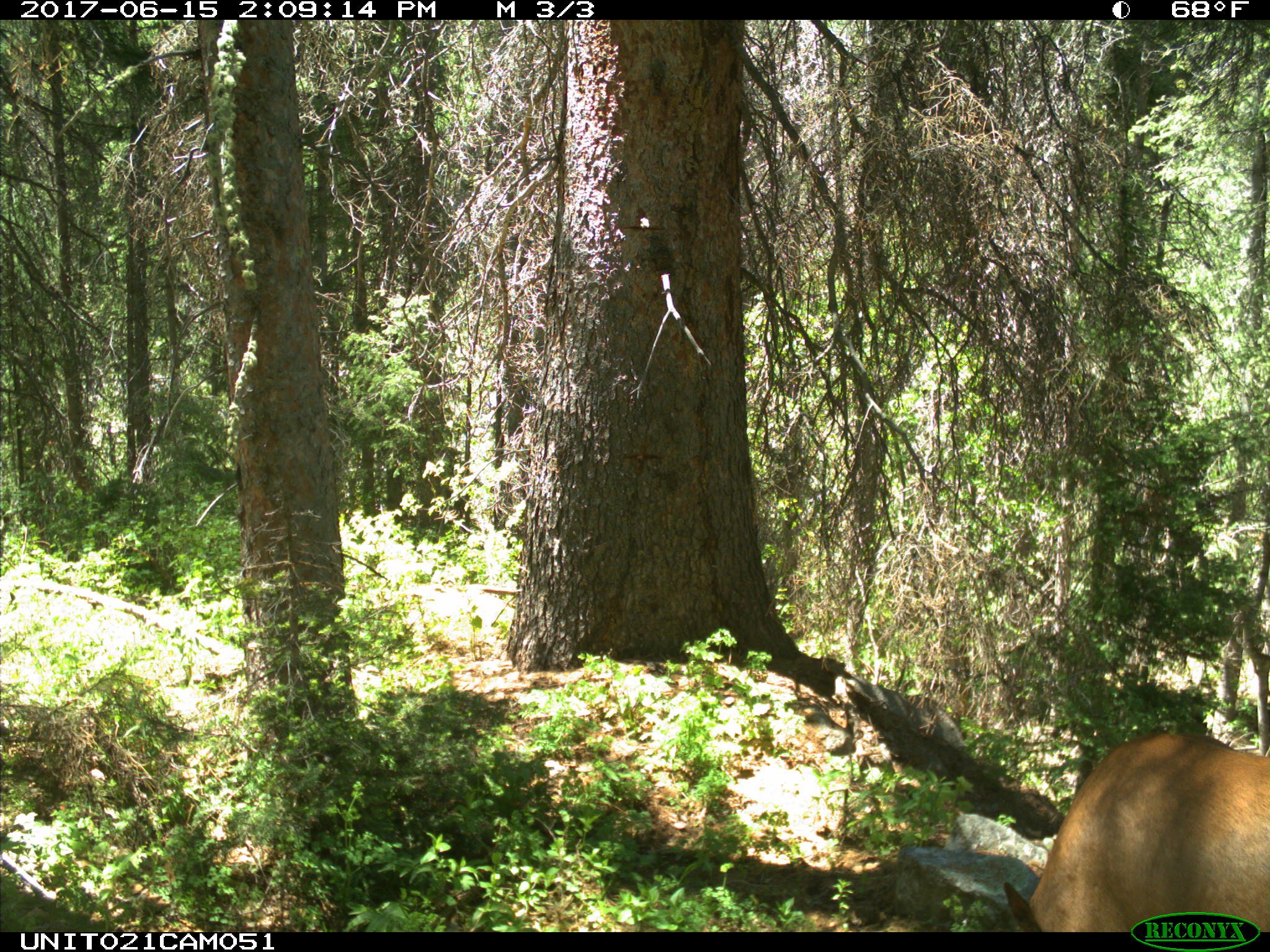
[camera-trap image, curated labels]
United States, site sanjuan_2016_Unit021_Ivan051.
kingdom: Animalia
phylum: Chordata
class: Mammalia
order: Artiodactyla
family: Cervidae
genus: Cervus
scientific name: Cervus elaphus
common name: red deer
Cervus elaphus (red deer).